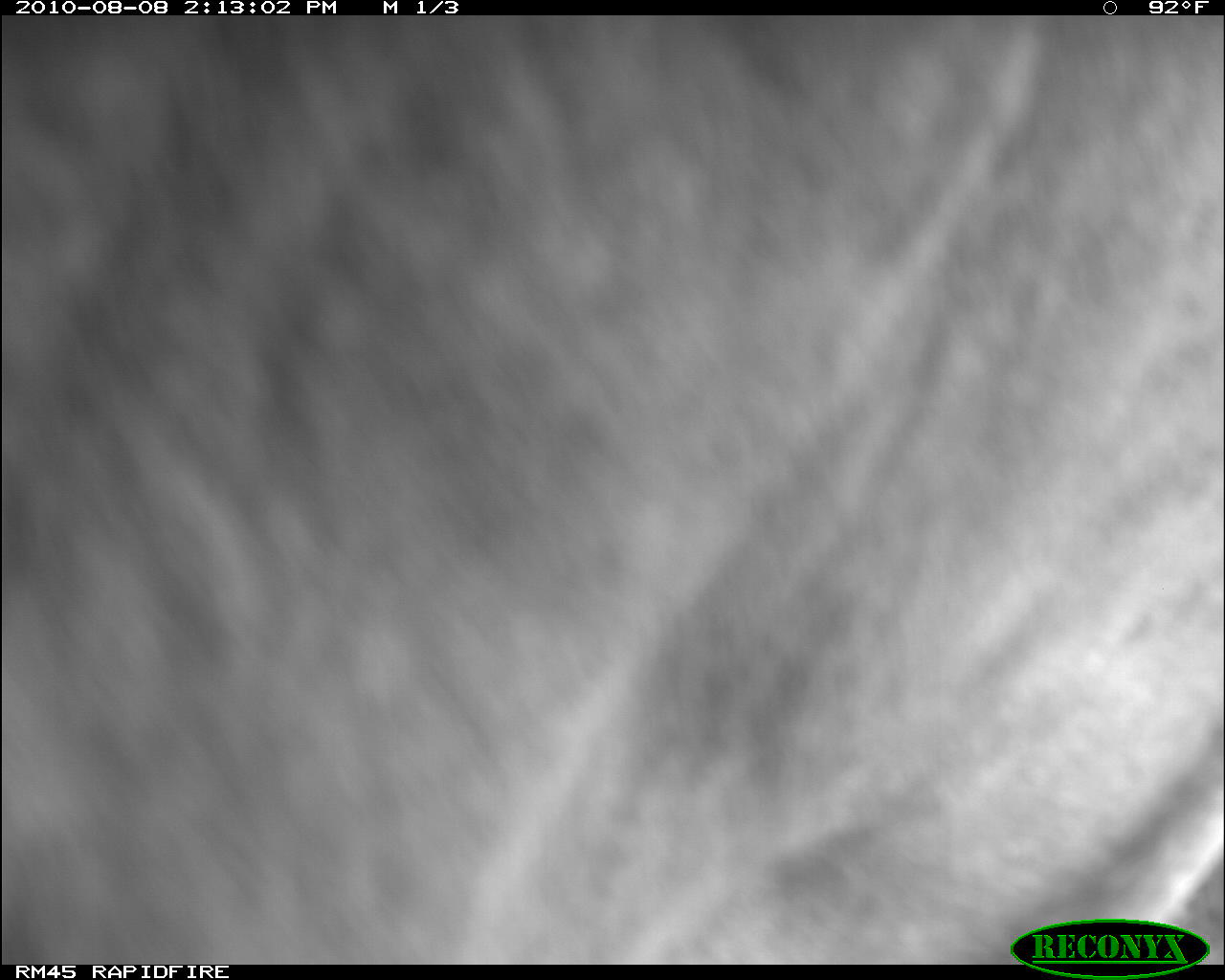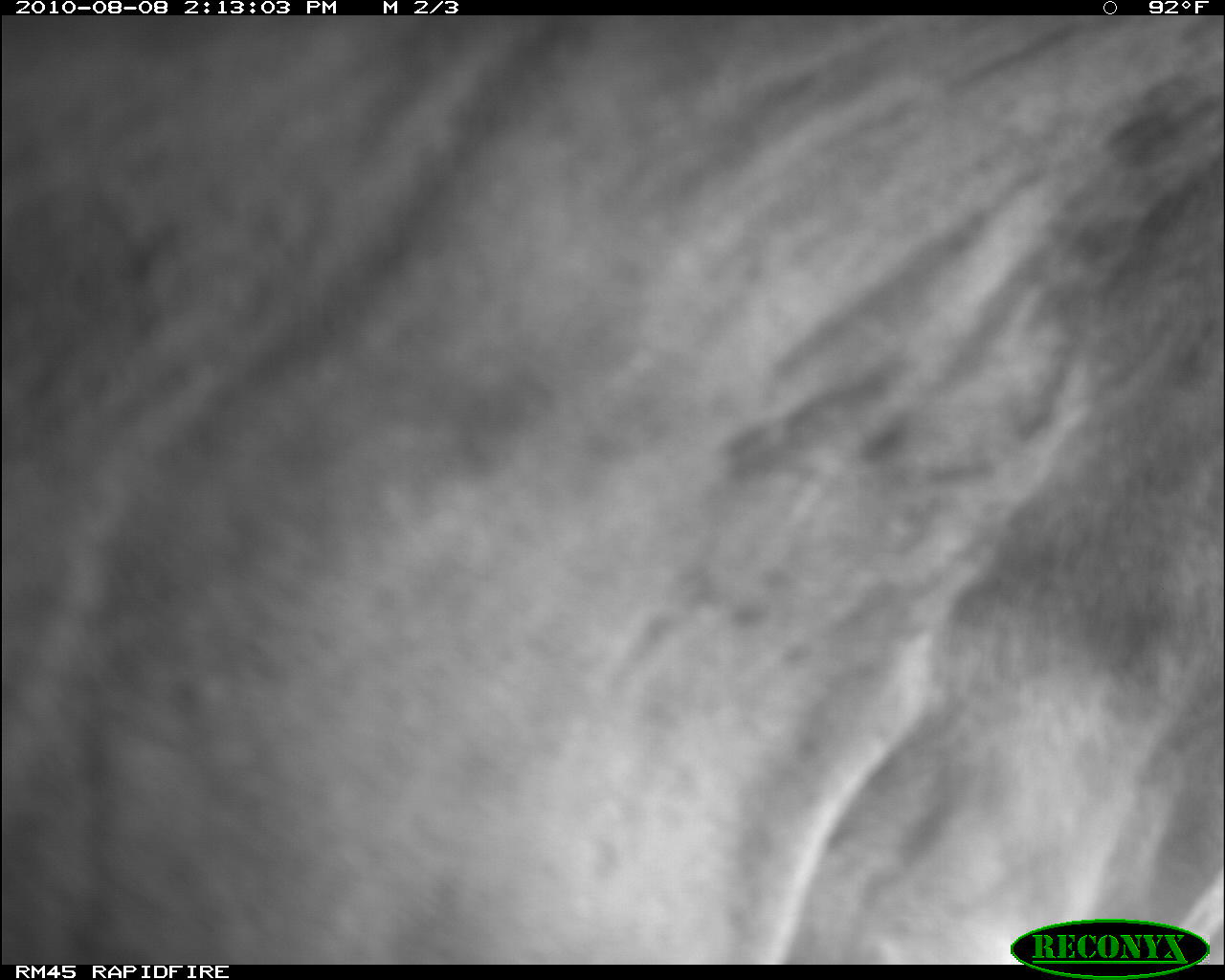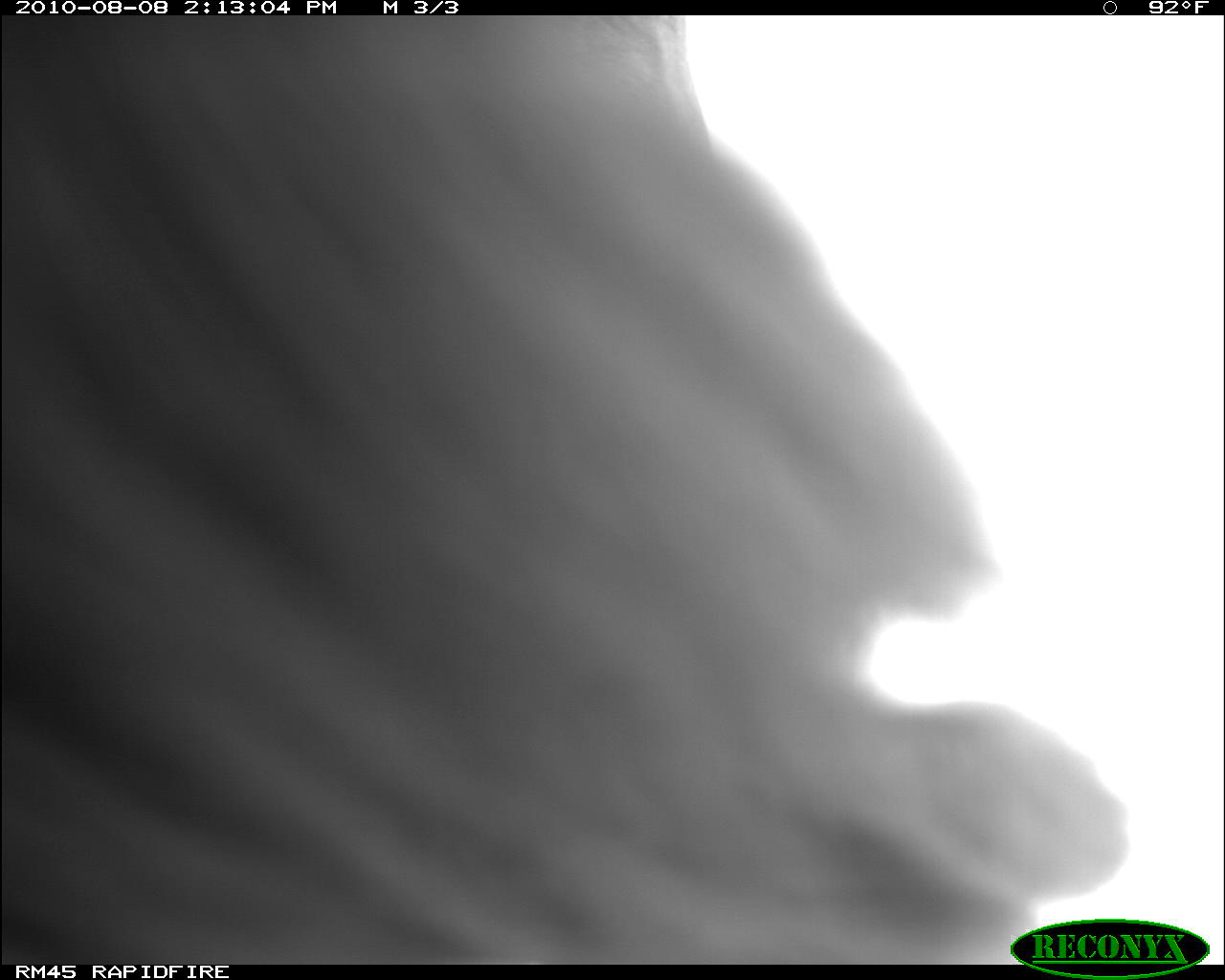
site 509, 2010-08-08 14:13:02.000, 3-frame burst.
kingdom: Animalia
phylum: Chordata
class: Mammalia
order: Artiodactyla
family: Bovidae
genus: Bos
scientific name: Bos taurus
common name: domestic cattle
Bos taurus (domestic cattle), count 1.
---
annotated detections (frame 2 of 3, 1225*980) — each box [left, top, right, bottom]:
bos taurus: [0, 15, 1220, 965]